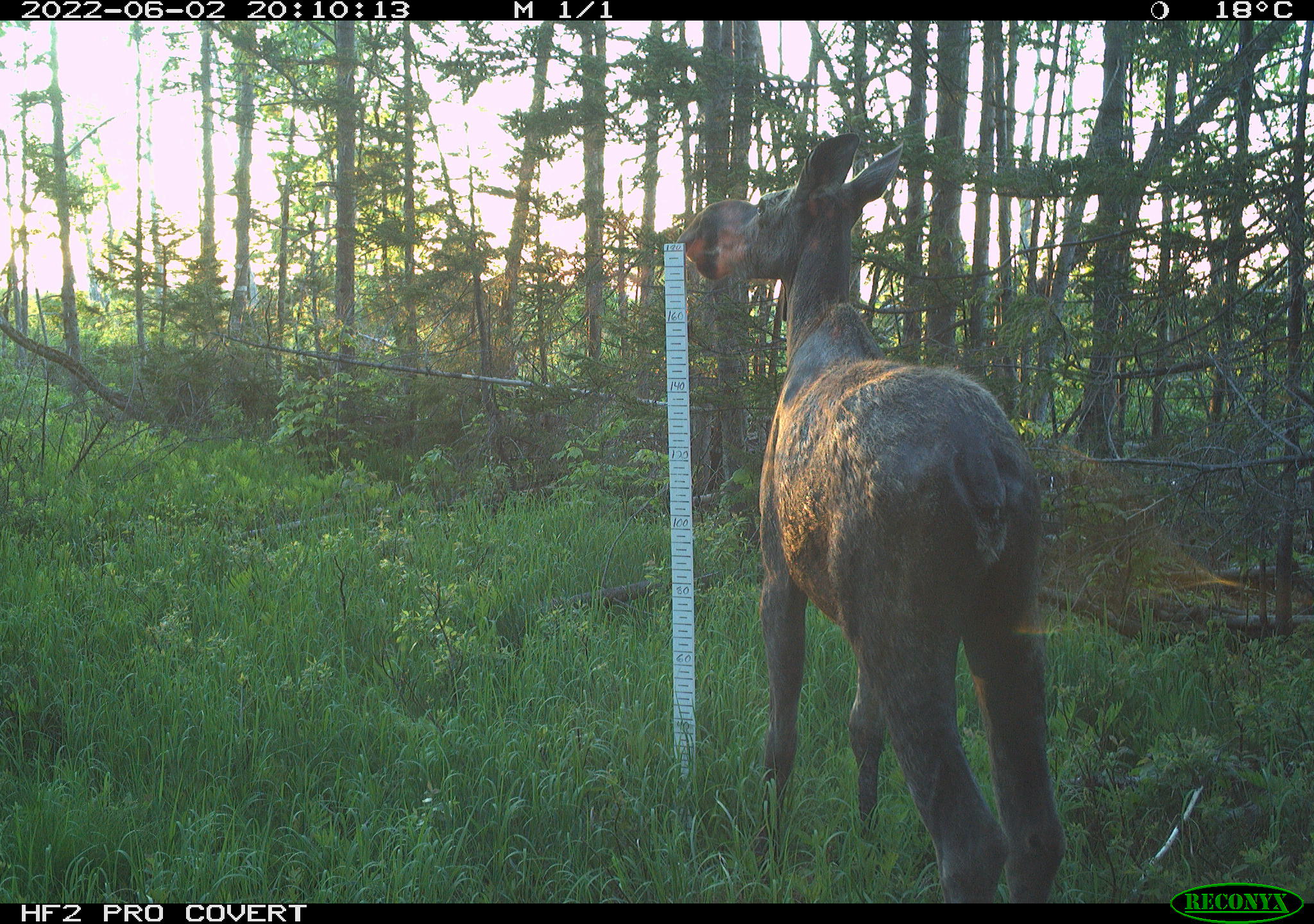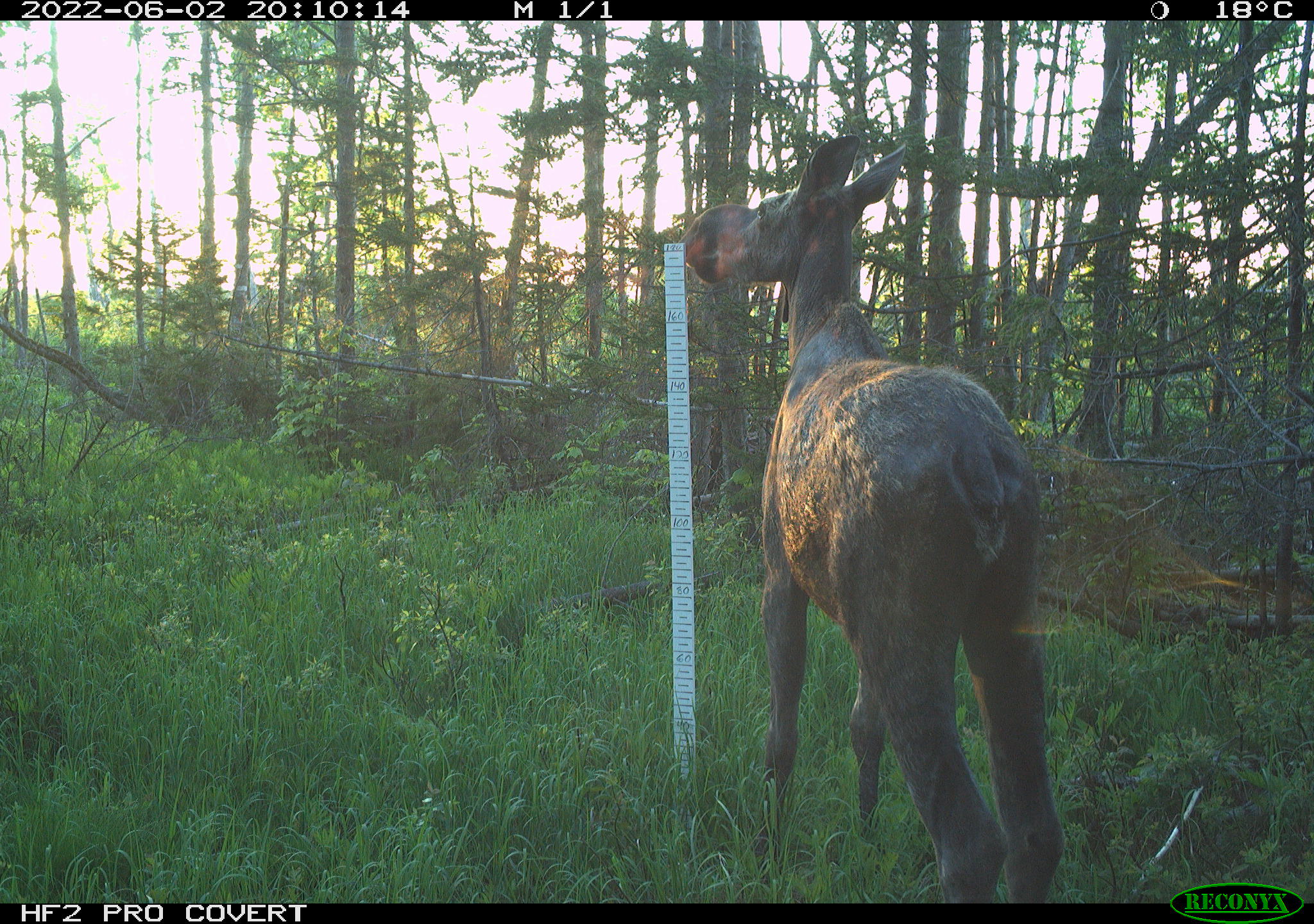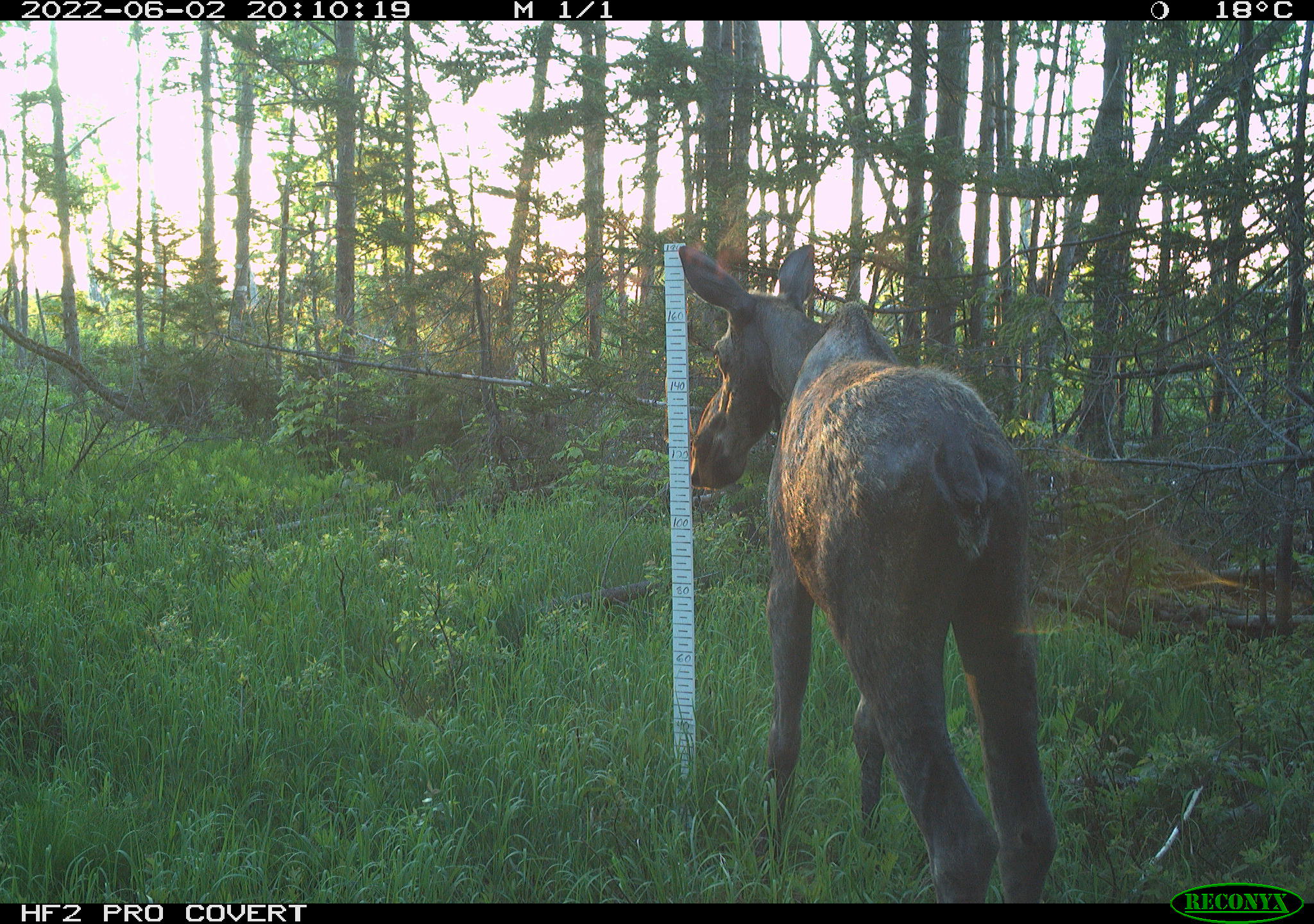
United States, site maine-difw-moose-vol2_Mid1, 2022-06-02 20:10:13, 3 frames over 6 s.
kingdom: Animalia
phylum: Chordata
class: Mammalia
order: Artiodactyla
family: Cervidae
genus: Alces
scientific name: Alces alces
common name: moose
Moose (Alces alces).